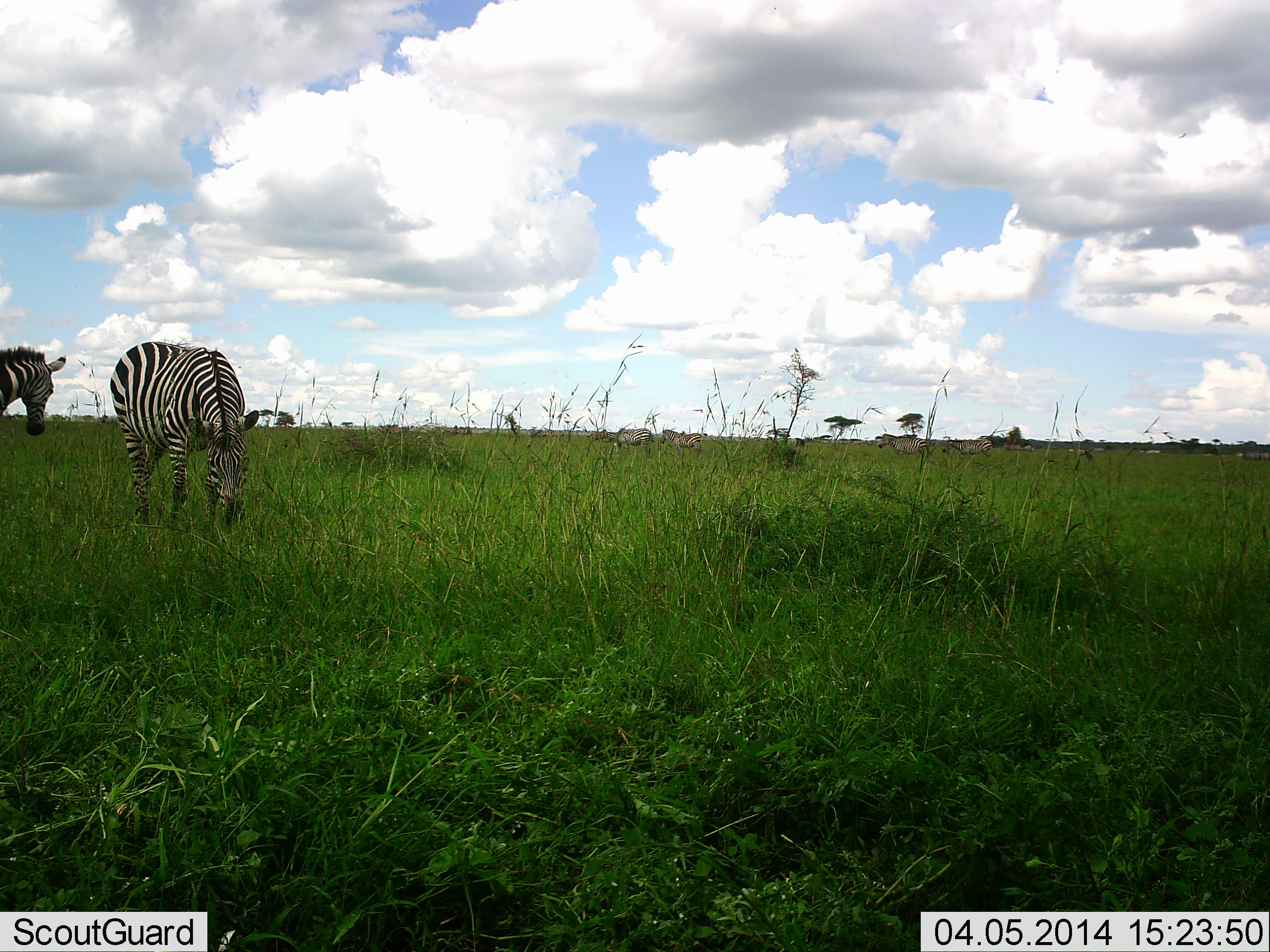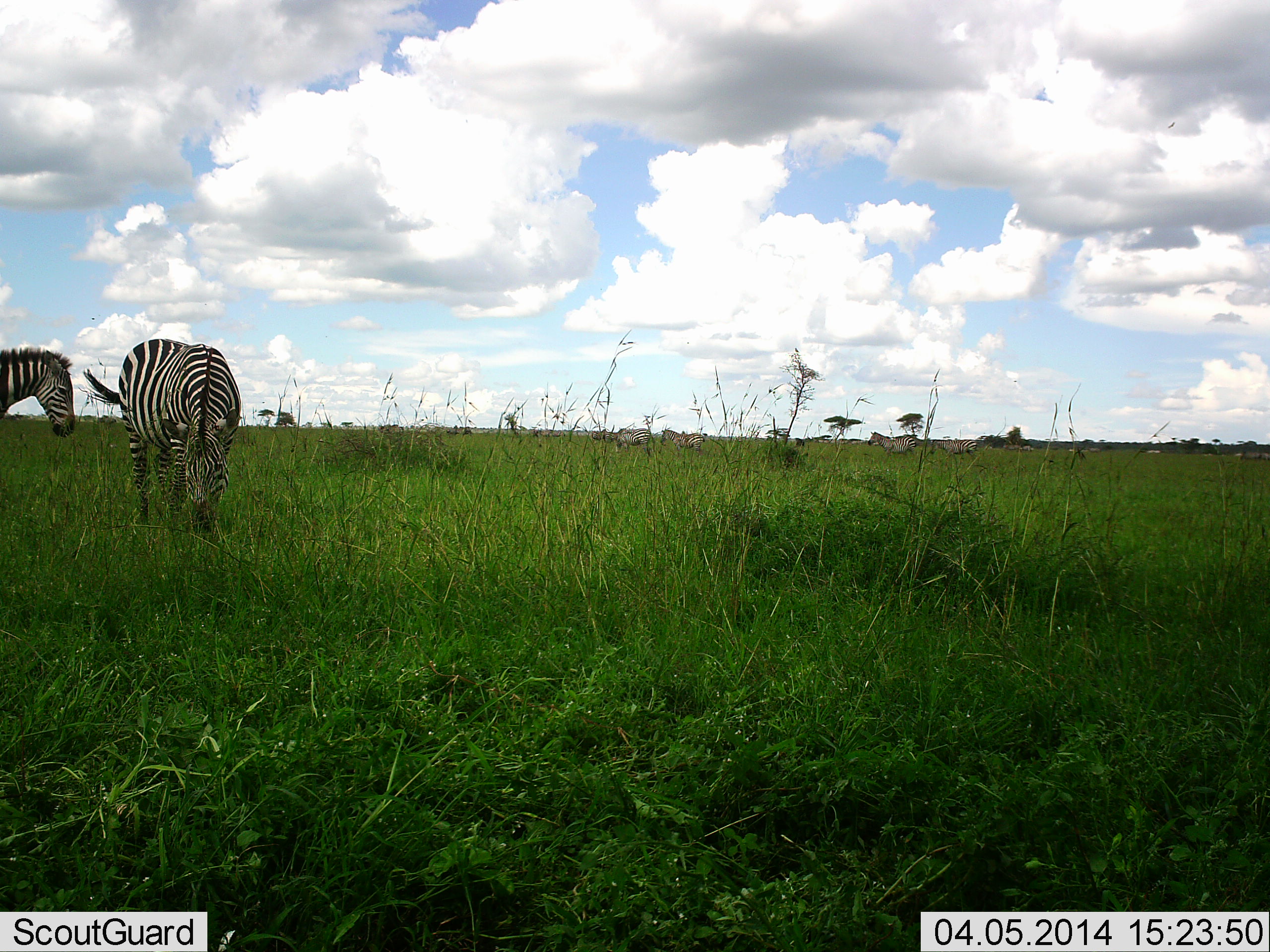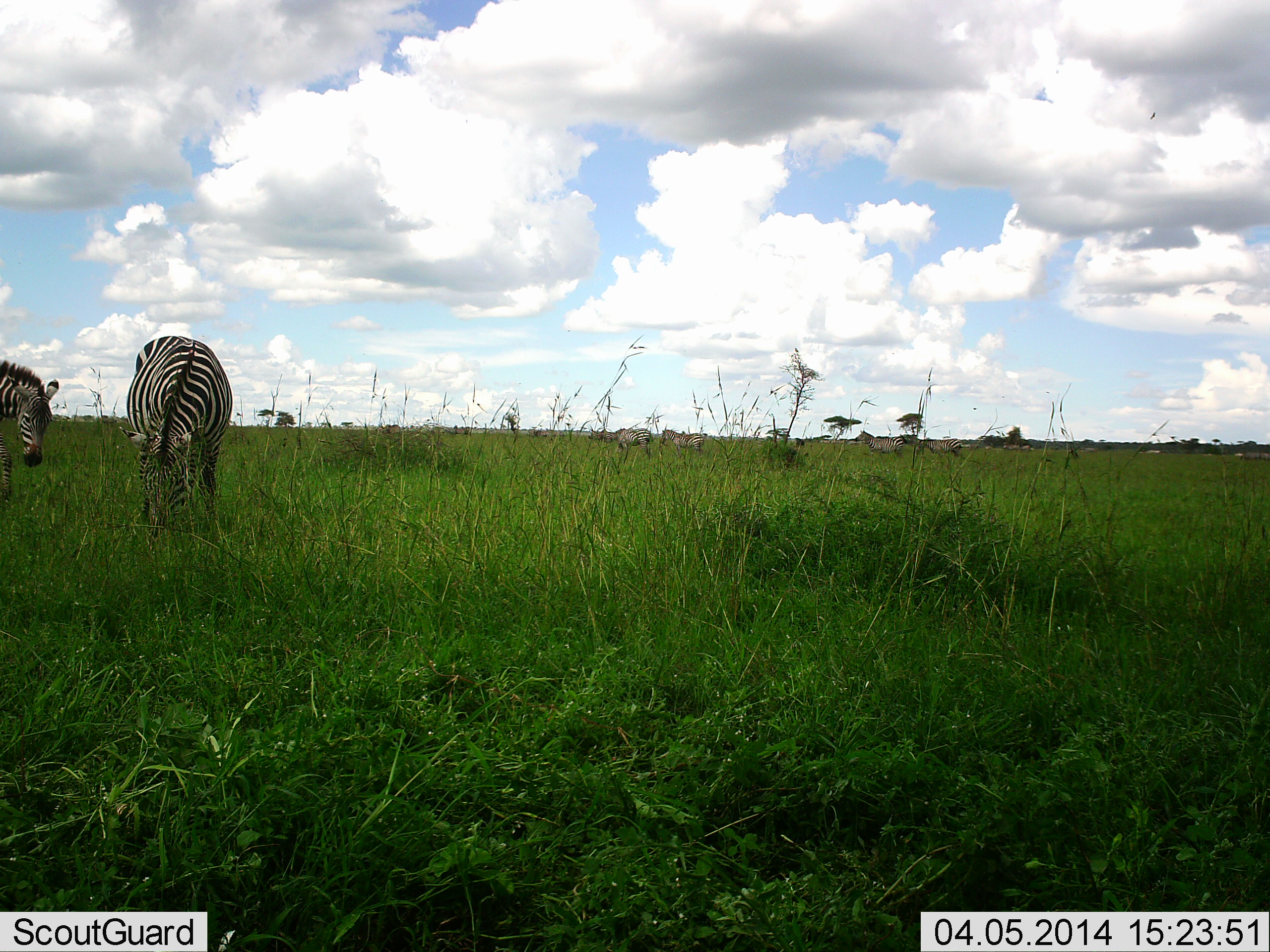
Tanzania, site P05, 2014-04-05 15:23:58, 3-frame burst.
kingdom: Animalia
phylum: Chordata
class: Mammalia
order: Perissodactyla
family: Equidae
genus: Equus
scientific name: Equus quagga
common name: plains zebra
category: zebra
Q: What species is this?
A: Zebra (plains zebra) (Equus quagga).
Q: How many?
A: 4.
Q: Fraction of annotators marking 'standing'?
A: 51%.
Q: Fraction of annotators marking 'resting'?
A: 0%.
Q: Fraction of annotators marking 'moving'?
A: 42%.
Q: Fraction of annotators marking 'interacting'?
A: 1%.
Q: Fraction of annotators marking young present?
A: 0%.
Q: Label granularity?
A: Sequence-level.